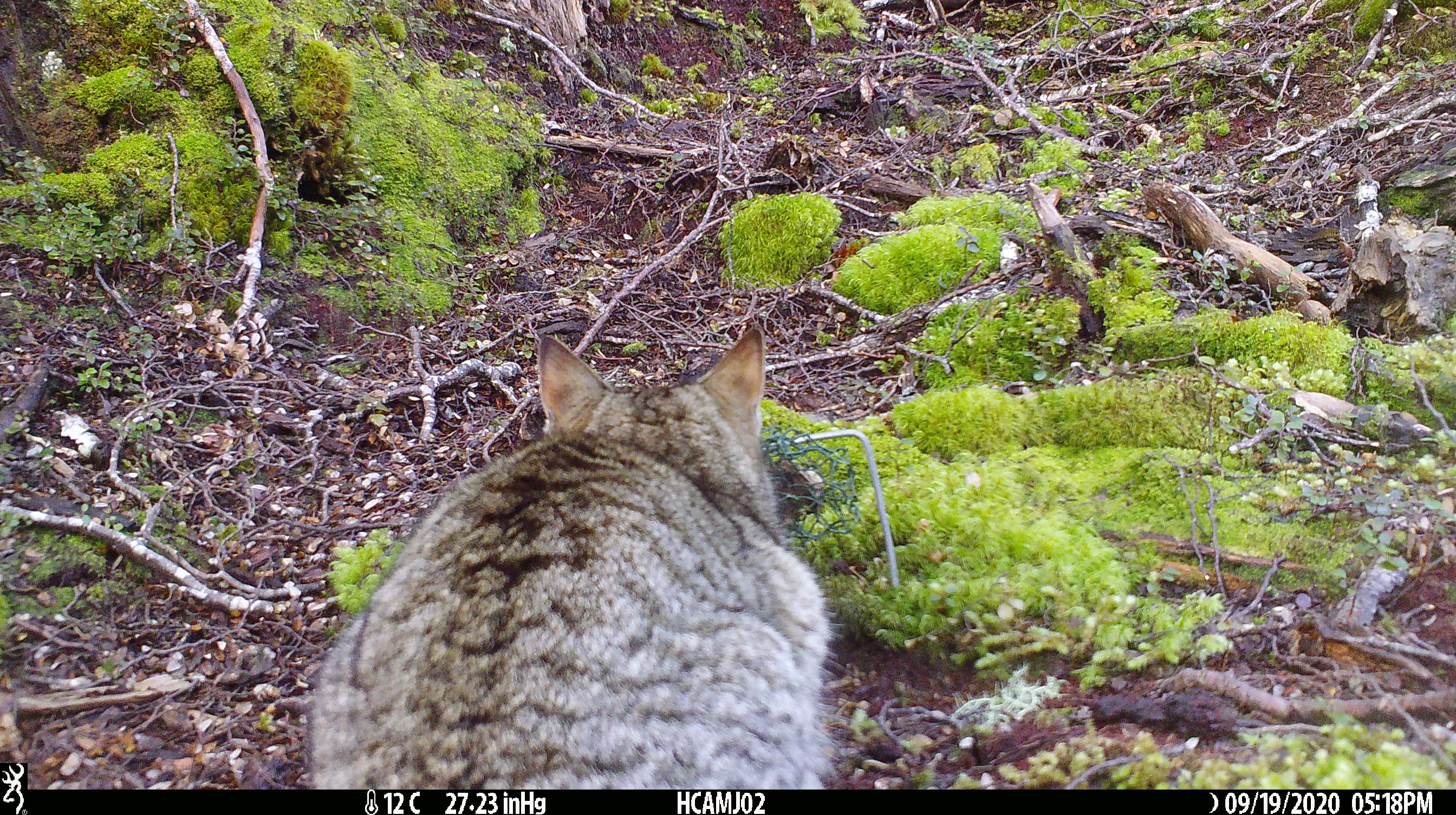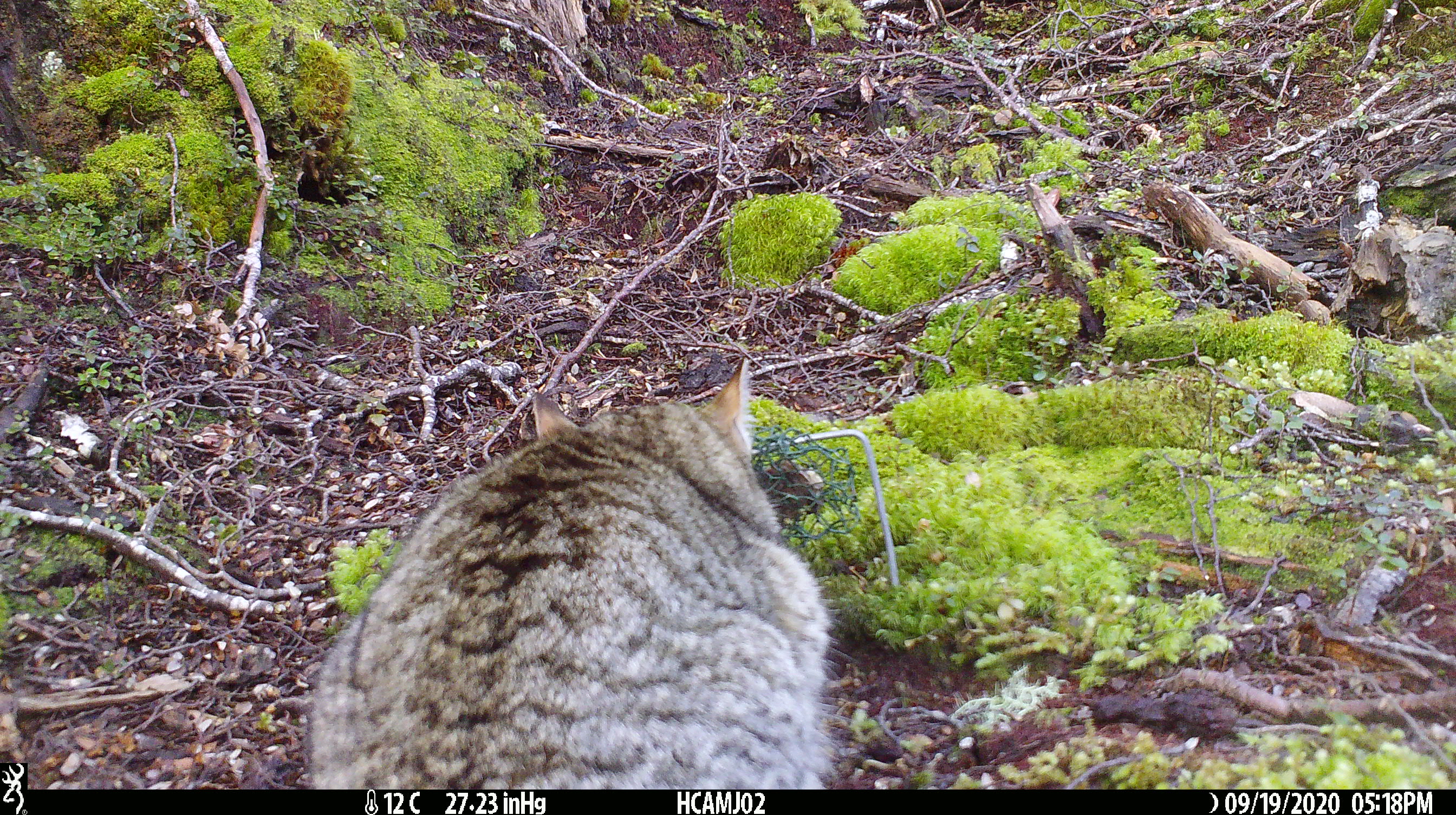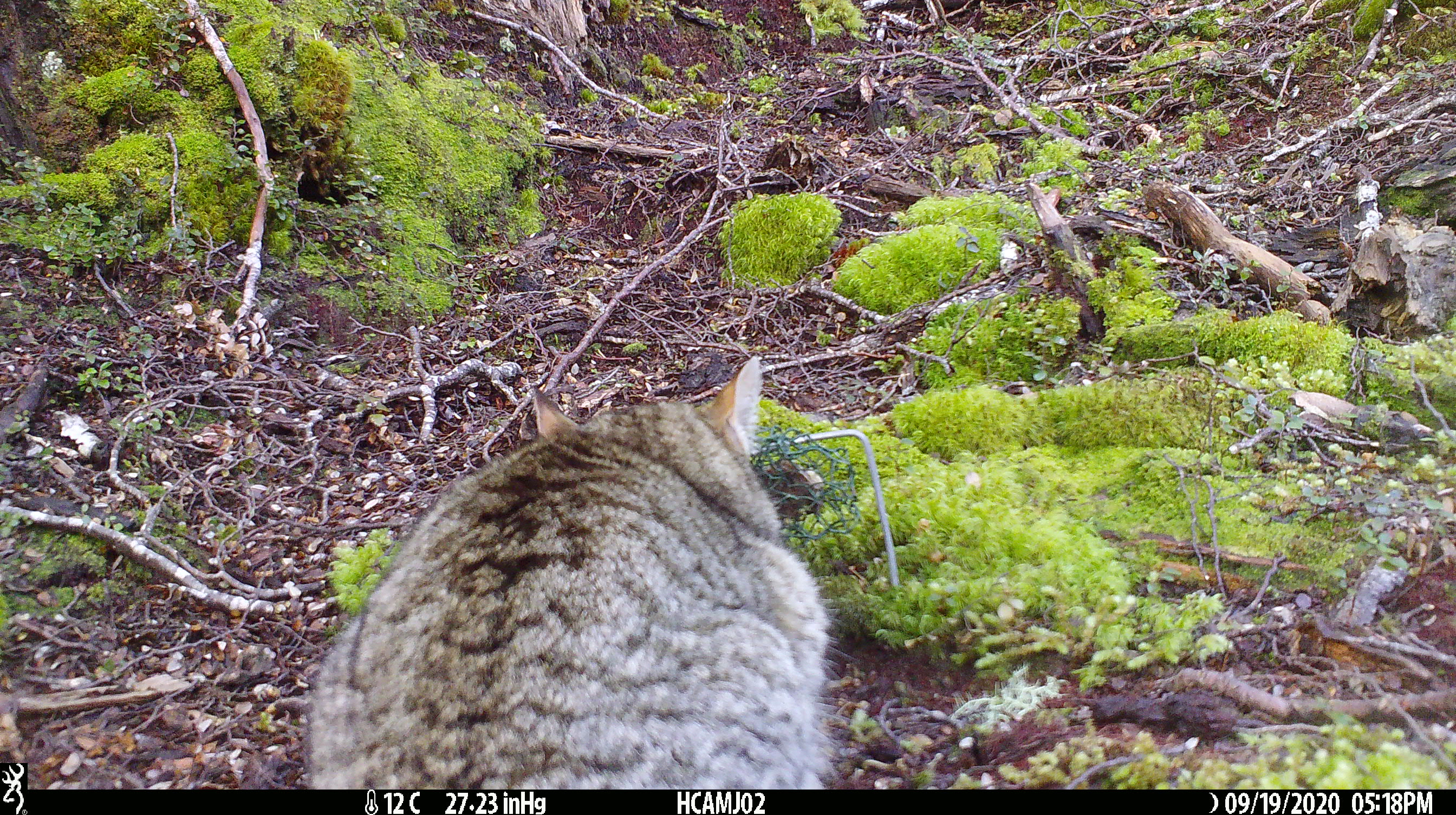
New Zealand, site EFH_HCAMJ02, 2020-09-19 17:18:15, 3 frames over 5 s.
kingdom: Animalia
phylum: Chordata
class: Mammalia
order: Carnivora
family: Felidae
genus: Felis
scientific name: Felis catus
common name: domestic cat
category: cat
Cat (domestic cat) (Felis catus).